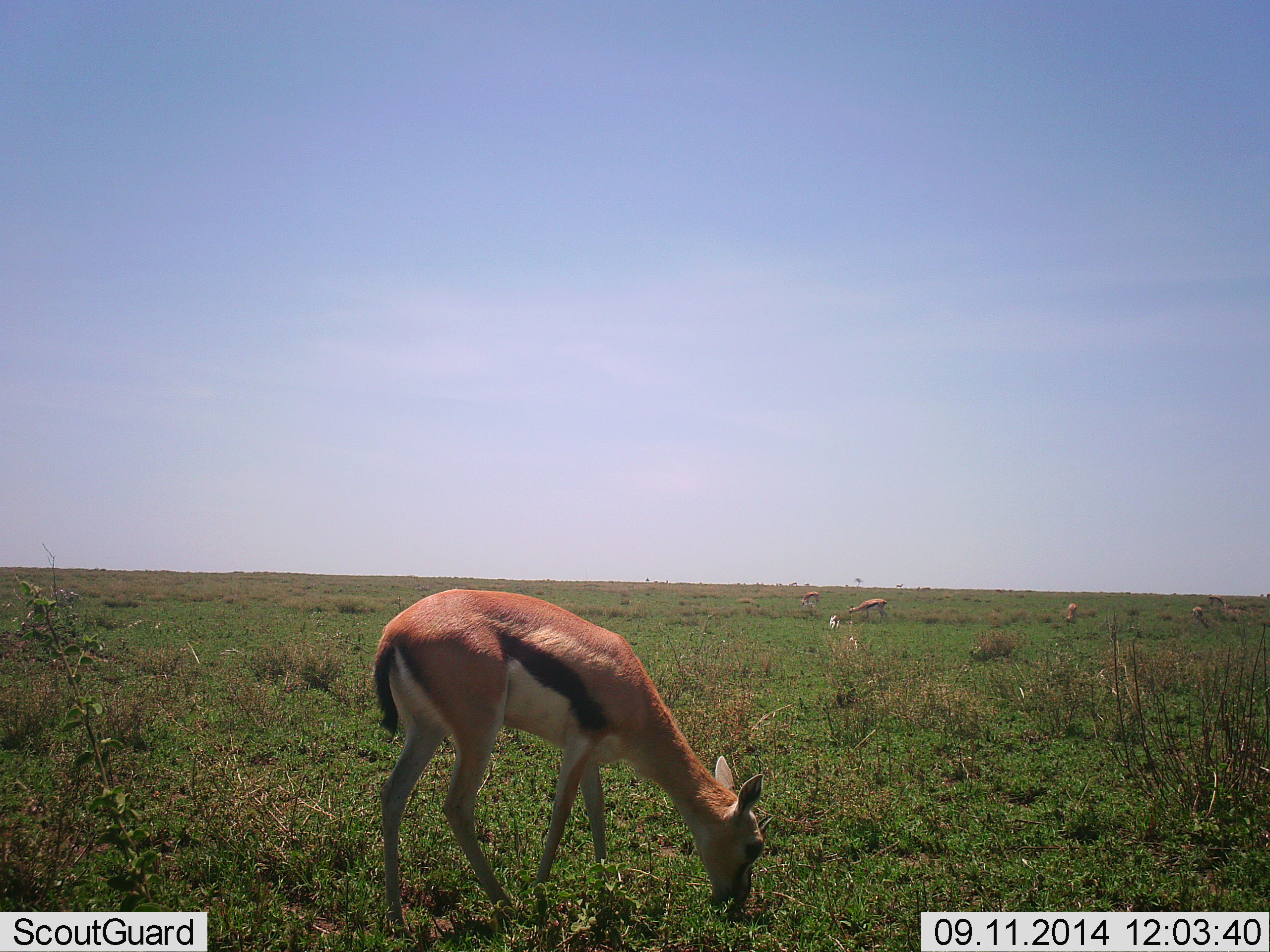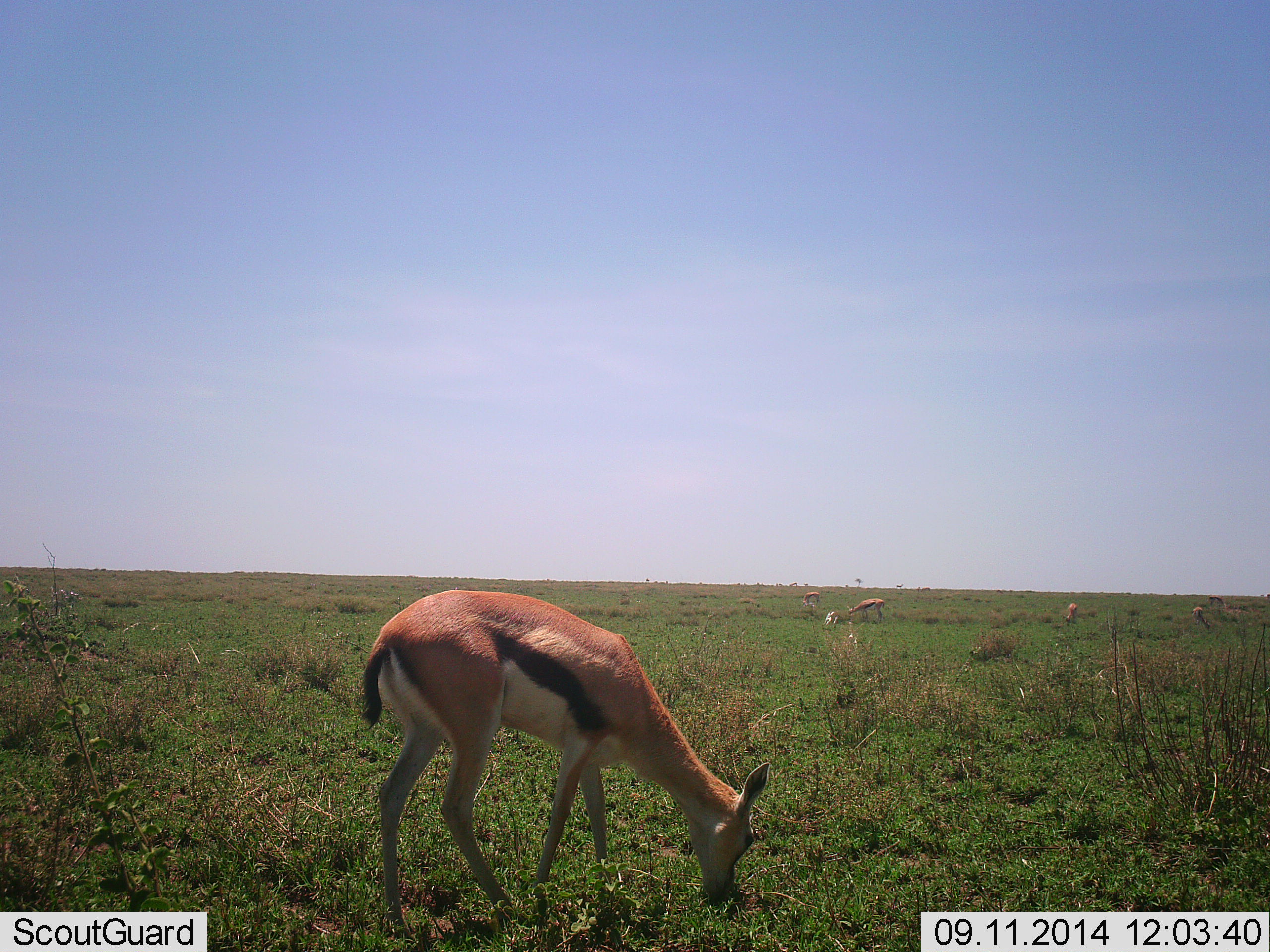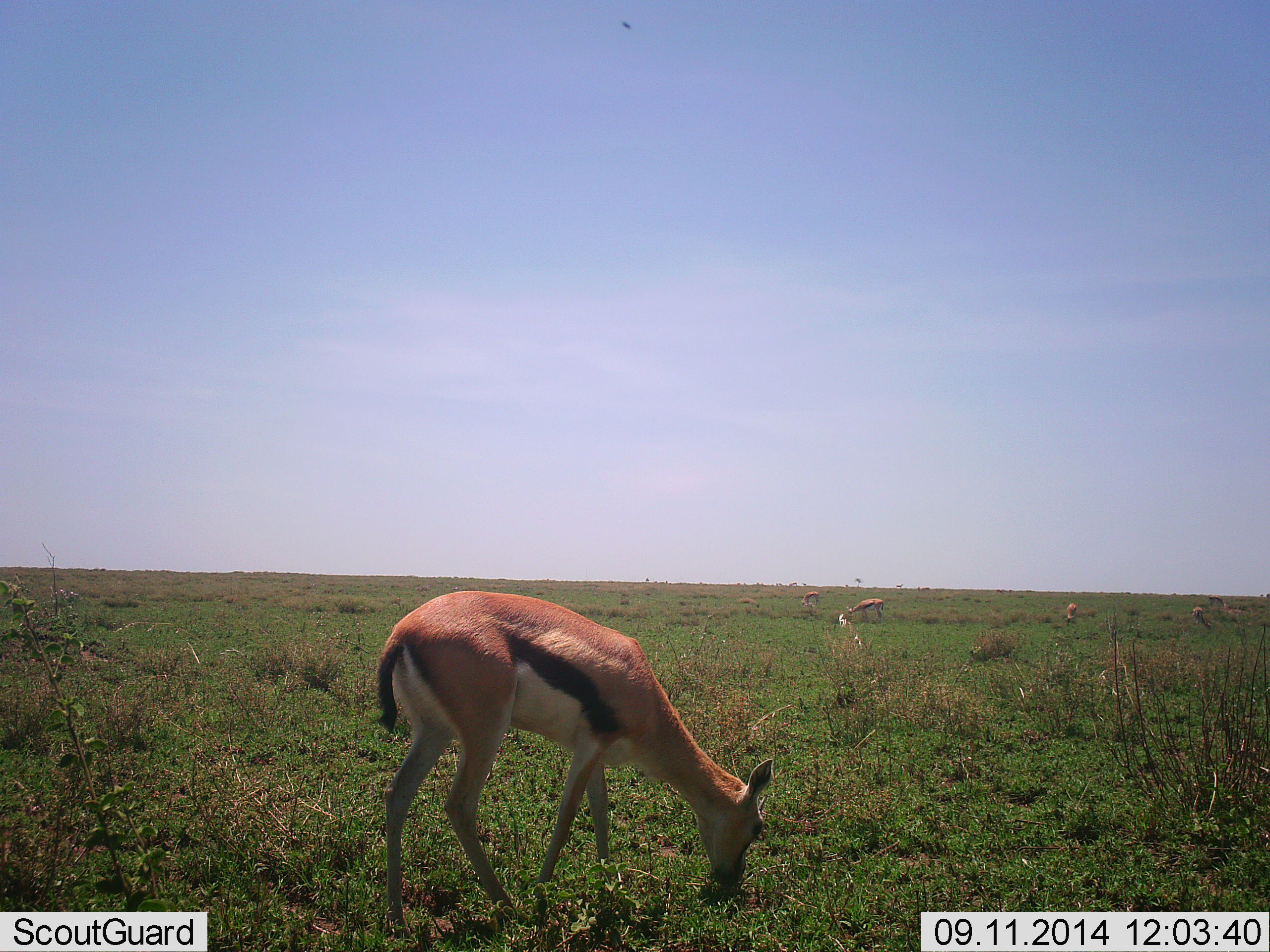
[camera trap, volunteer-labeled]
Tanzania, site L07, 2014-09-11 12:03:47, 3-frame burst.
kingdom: Animalia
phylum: Chordata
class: Mammalia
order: Artiodactyla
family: Bovidae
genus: Eudorcas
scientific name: Eudorcas thomsonii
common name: thomson's gazelle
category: gazellethomsons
Gazellethomsons (thomson's gazelle) (Eudorcas thomsonii), count 4. Behavior (volunteer vote fractions): standing 10%, resting 0%, moving 0%, interacting 0%. Young present (vote fraction): 0%. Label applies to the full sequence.